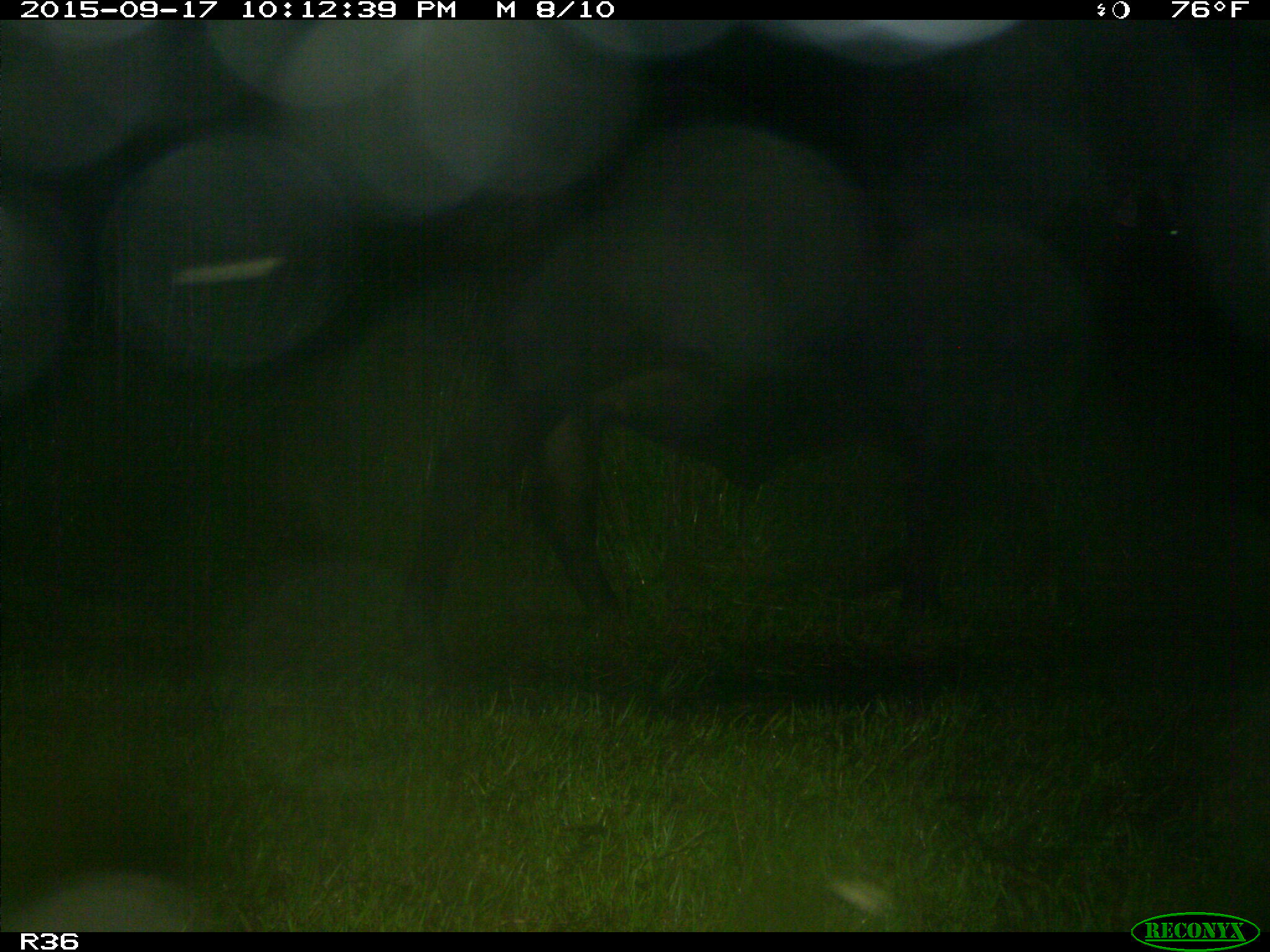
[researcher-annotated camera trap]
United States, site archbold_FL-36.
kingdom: Animalia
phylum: Chordata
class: Mammalia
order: Artiodactyla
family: Bovidae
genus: Bos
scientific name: Bos taurus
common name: domestic cow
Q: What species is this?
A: Bos taurus (domestic cow).